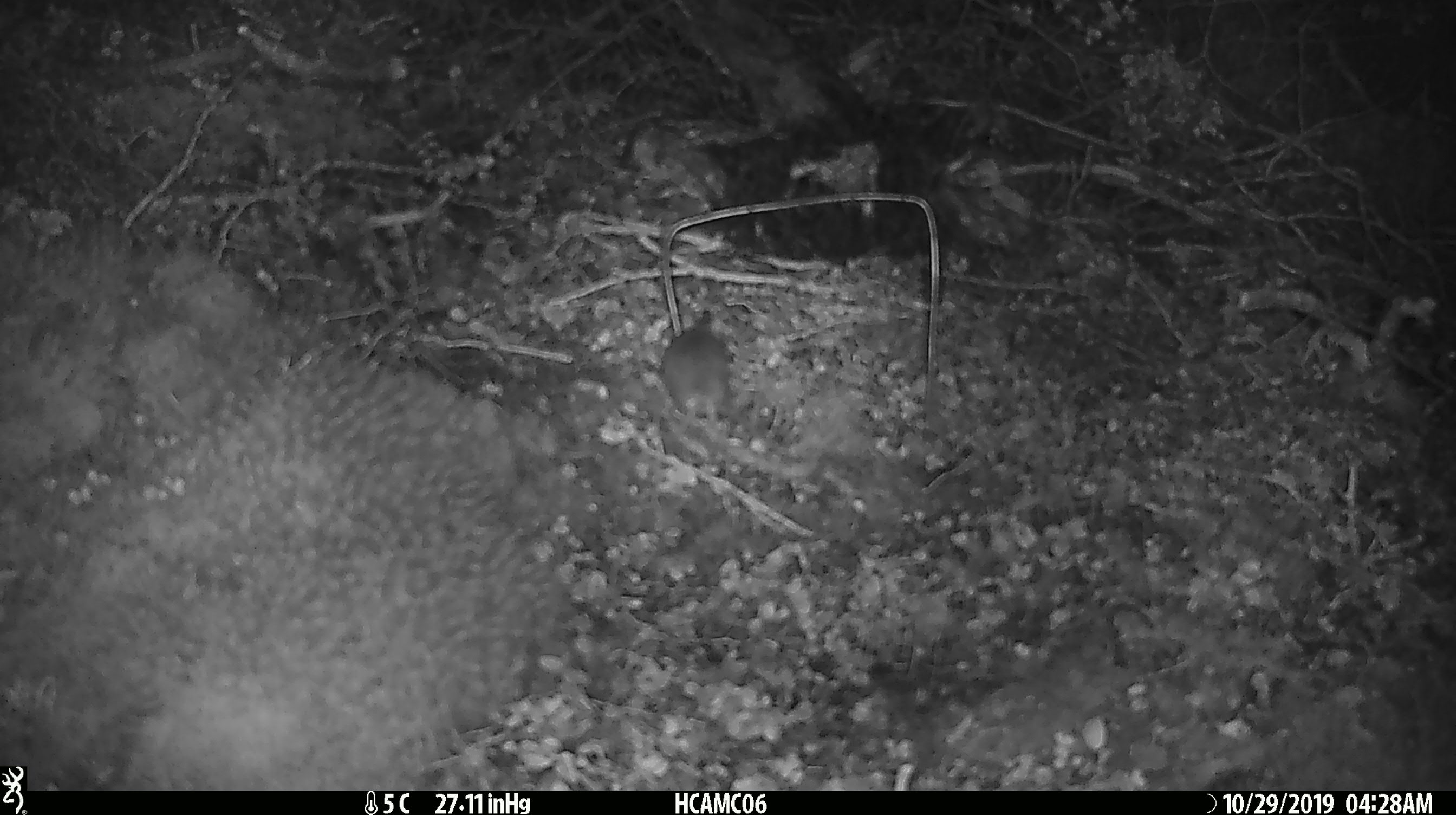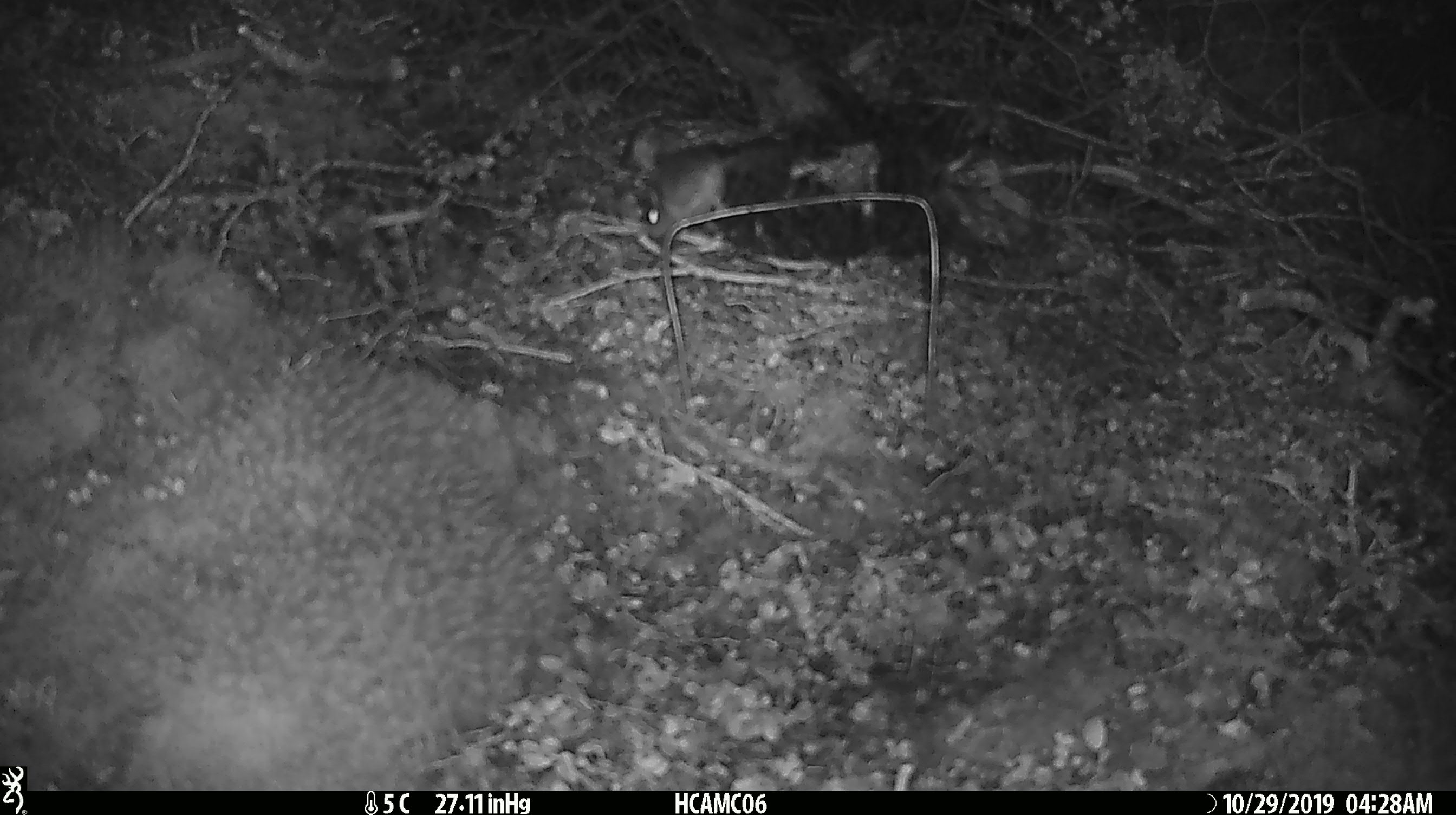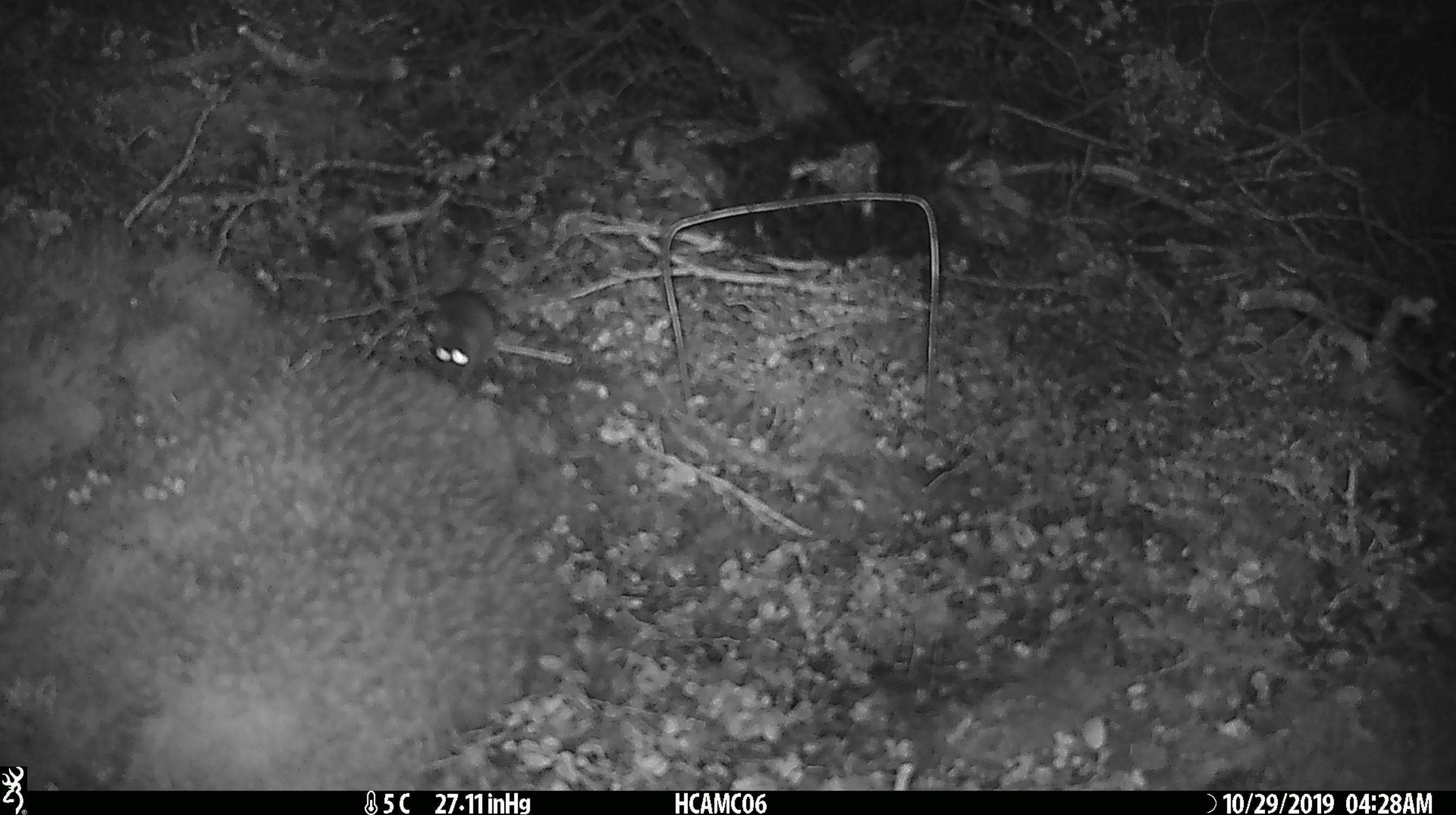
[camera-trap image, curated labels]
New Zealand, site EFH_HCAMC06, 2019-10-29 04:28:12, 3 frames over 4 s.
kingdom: Animalia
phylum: Chordata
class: Mammalia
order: Rodentia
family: Muridae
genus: Mus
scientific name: Mus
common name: mouse